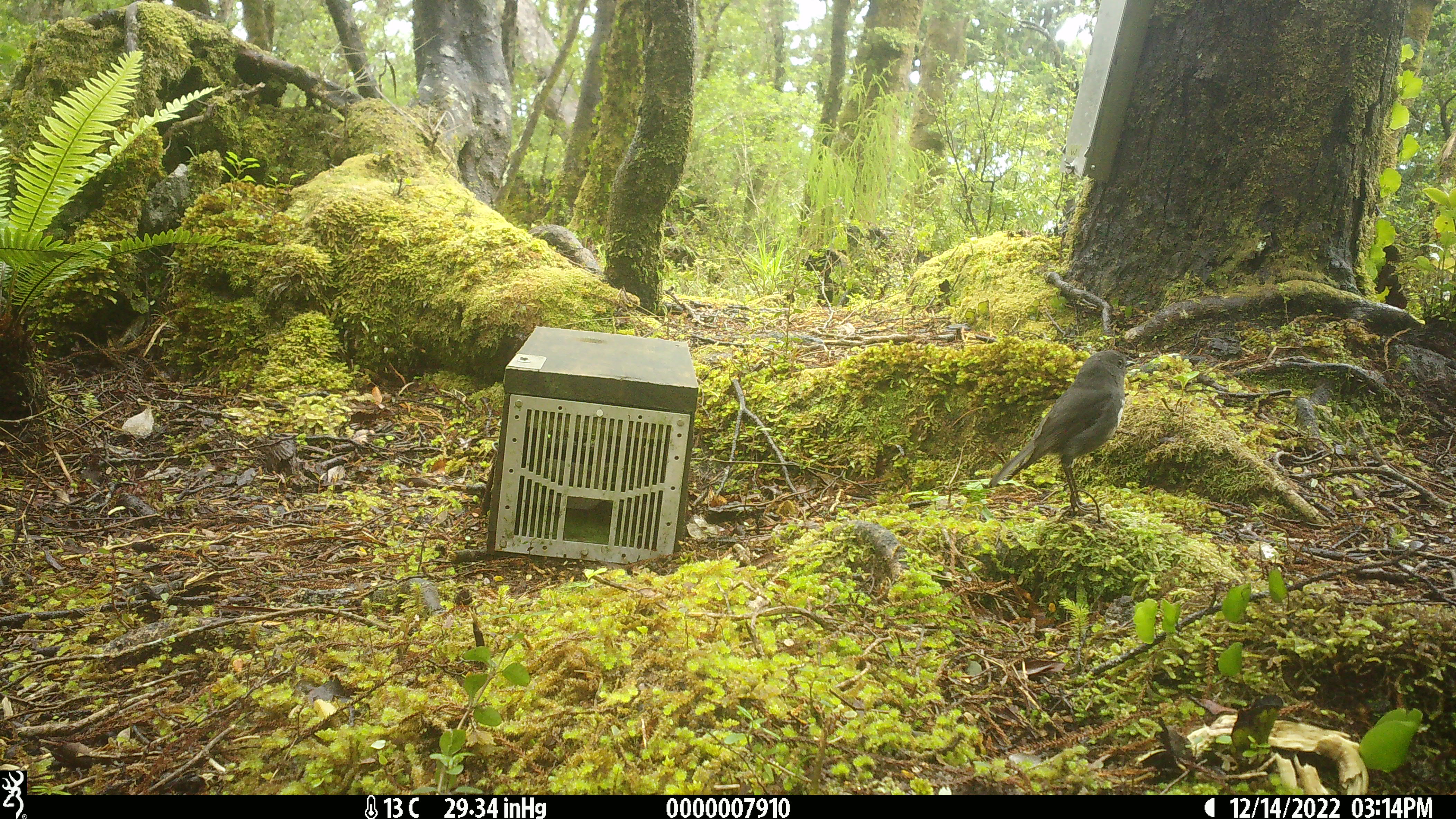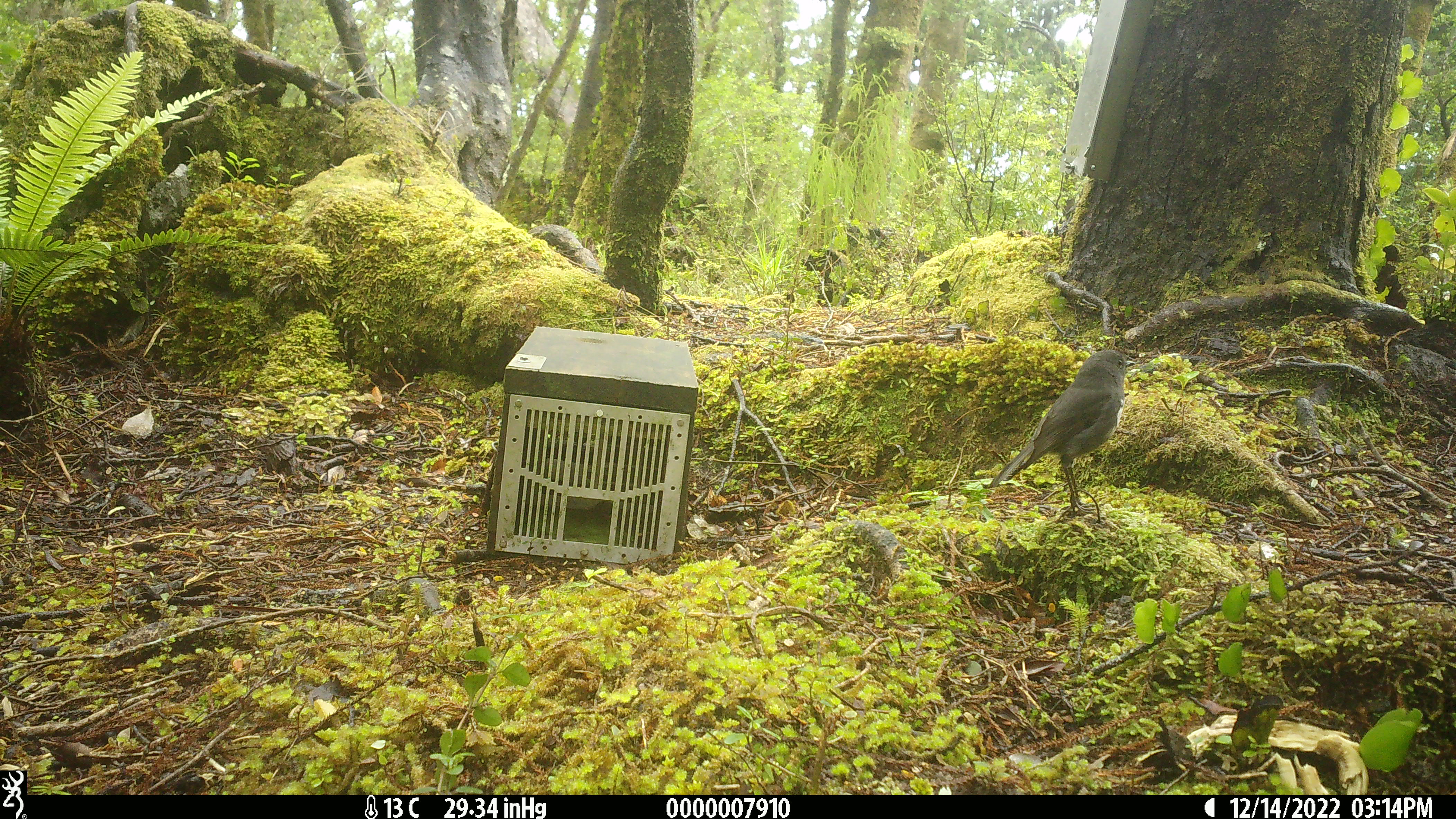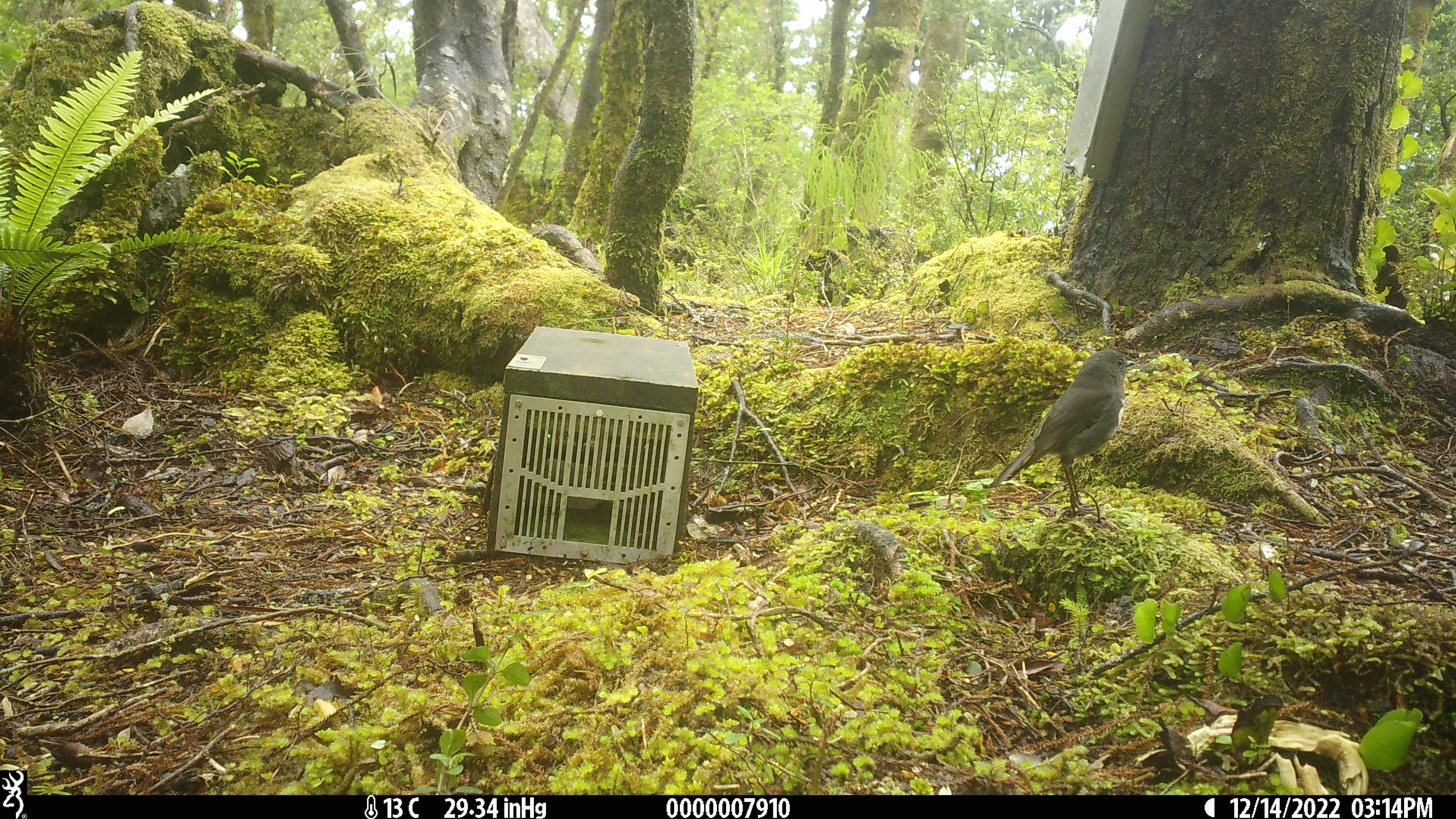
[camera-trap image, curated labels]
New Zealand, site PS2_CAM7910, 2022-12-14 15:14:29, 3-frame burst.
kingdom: Animalia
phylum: Chordata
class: Aves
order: Passeriformes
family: Petroicidae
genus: Petroica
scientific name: Petroica australis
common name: new zealand robin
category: robin